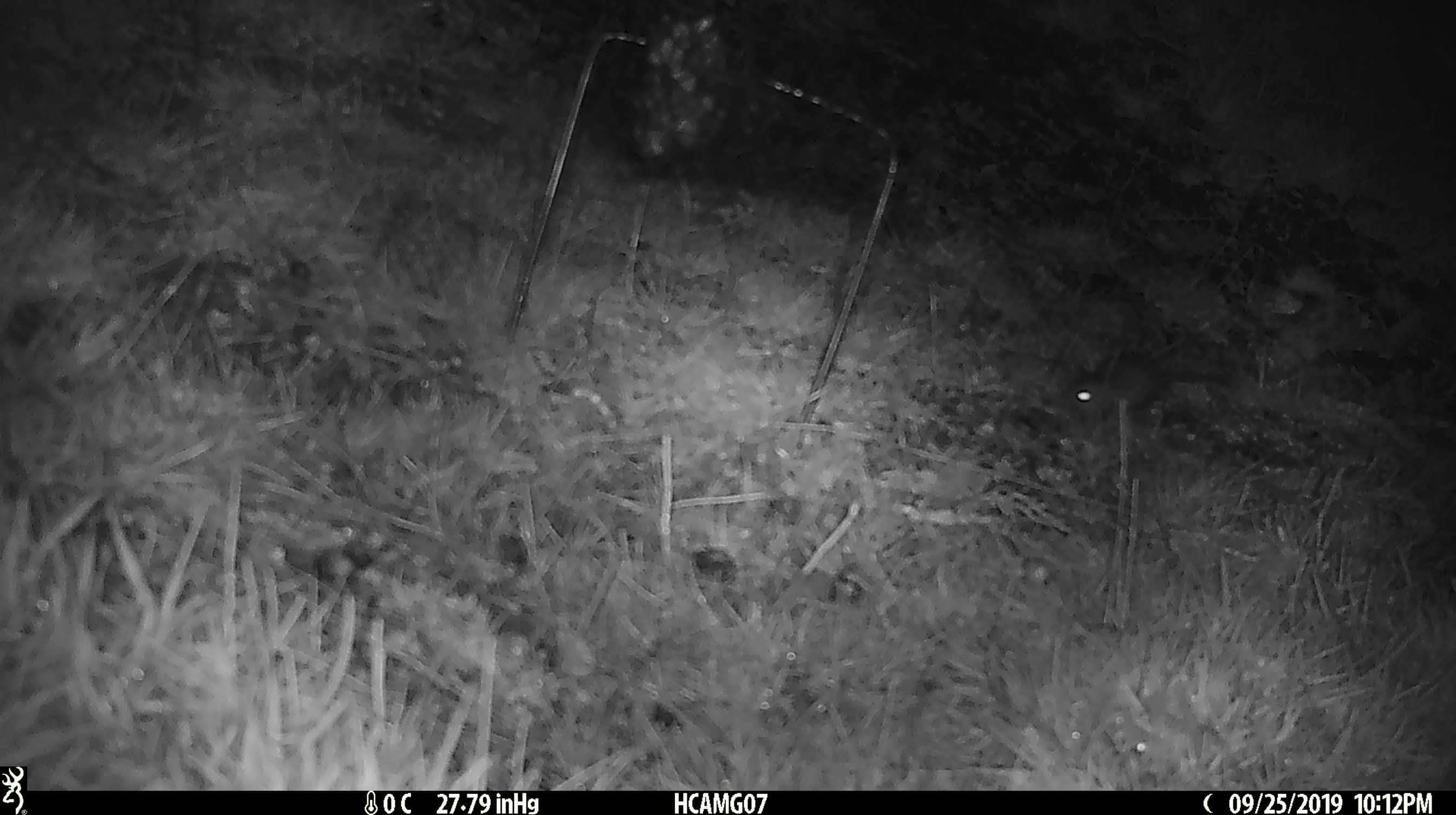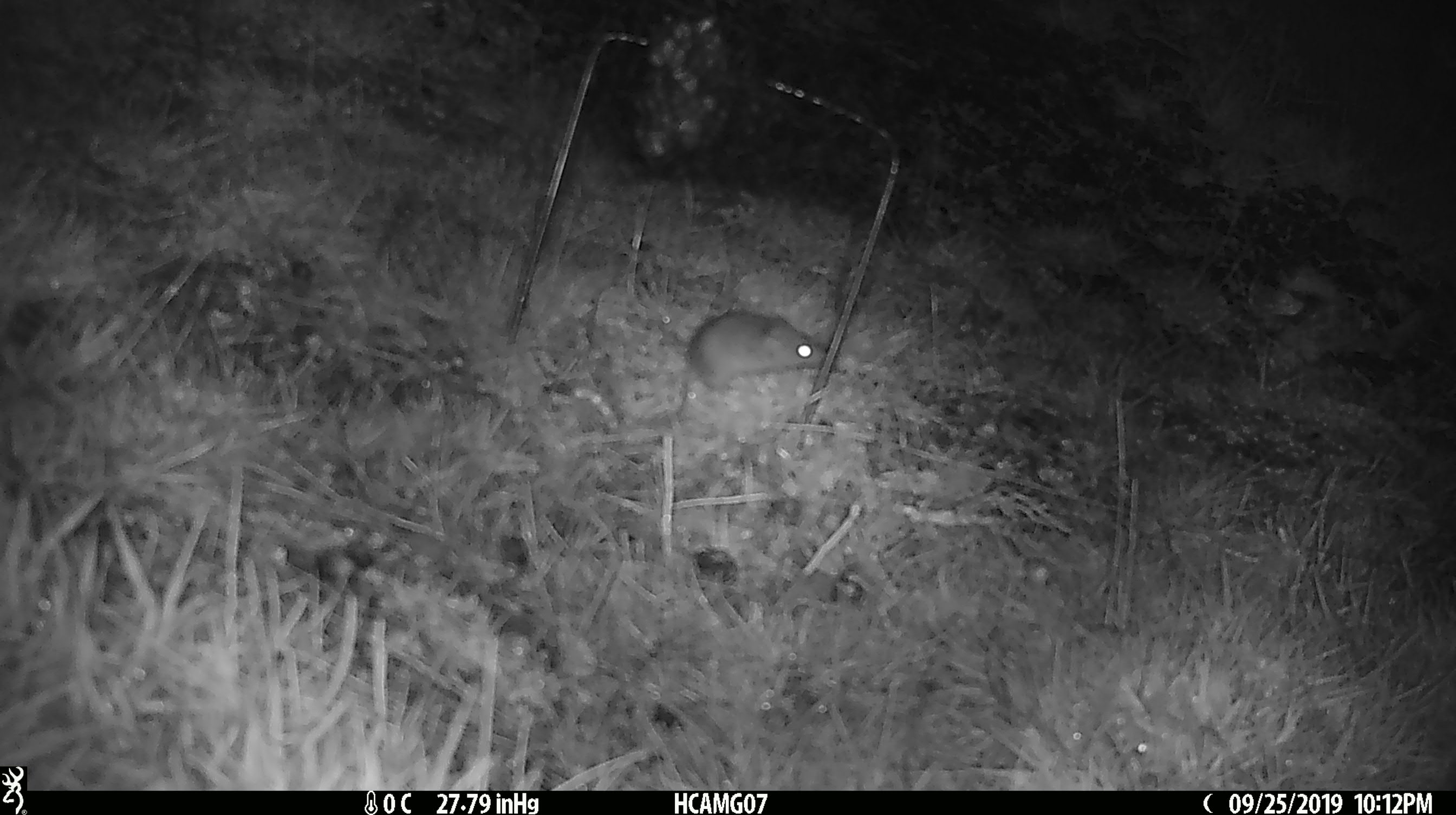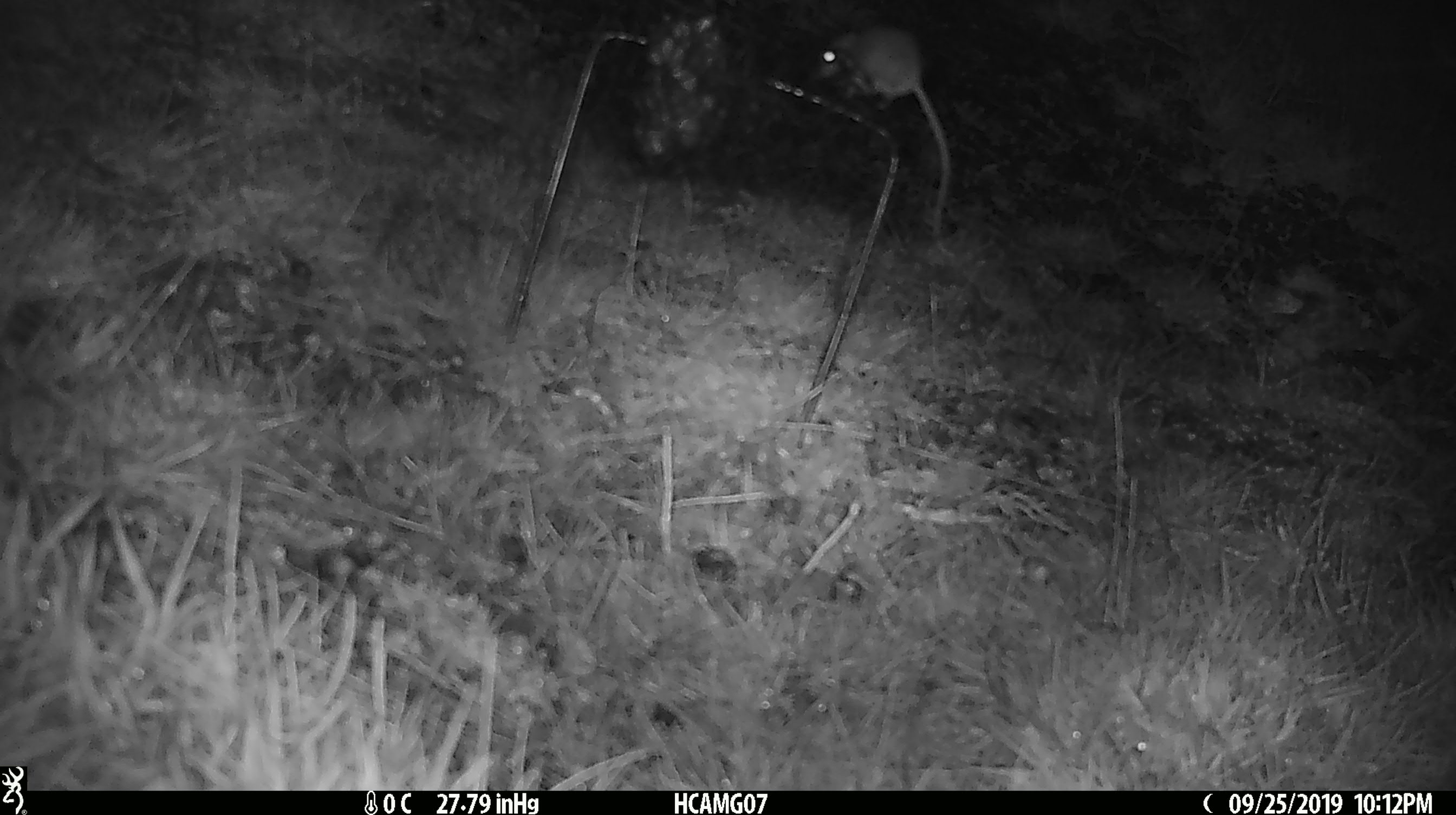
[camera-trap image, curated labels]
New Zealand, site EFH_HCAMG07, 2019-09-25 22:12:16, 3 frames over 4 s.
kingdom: Animalia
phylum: Chordata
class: Mammalia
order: Rodentia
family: Muridae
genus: Mus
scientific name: Mus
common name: mouse